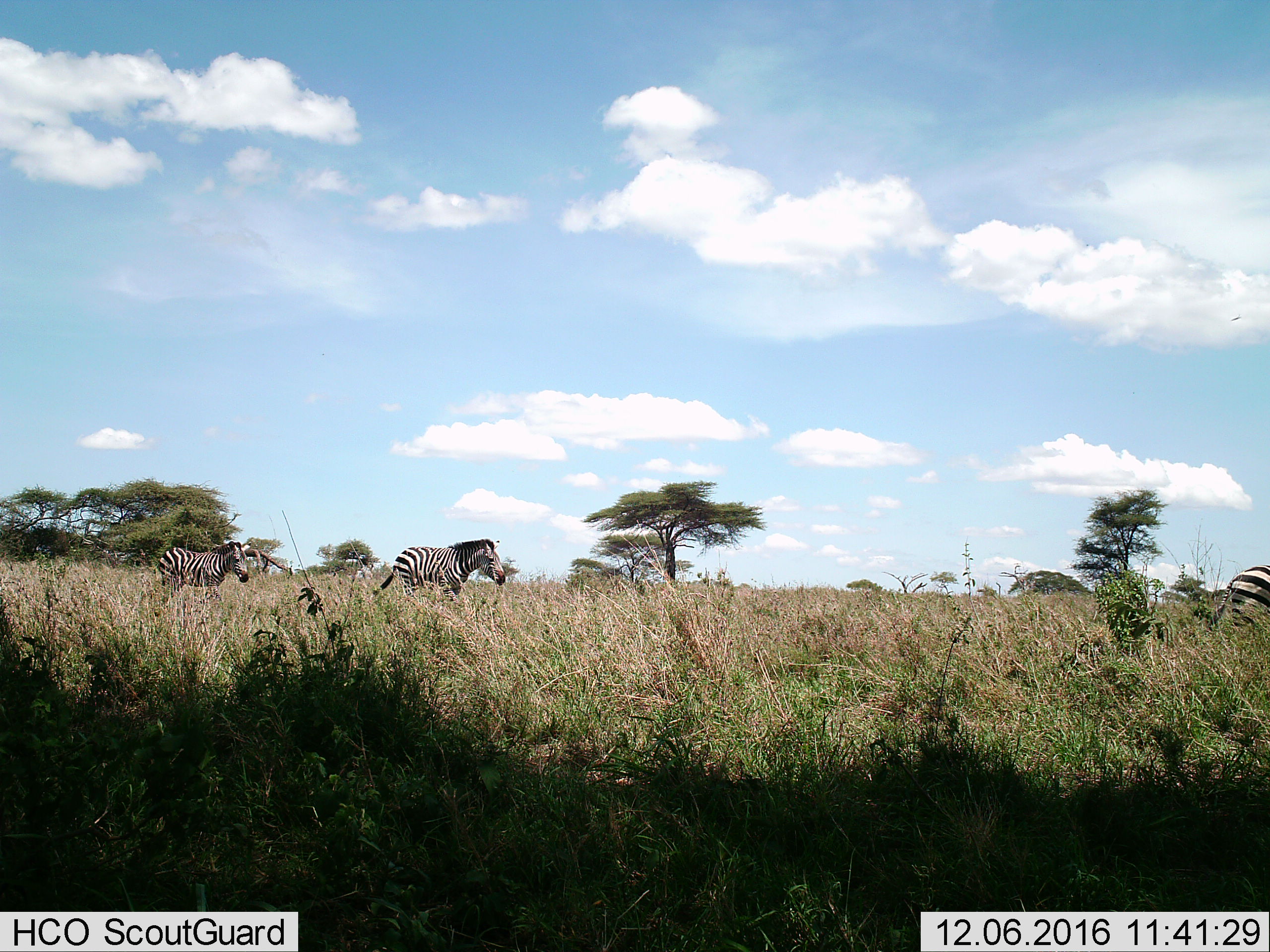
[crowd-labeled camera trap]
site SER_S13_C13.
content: unidentified animal